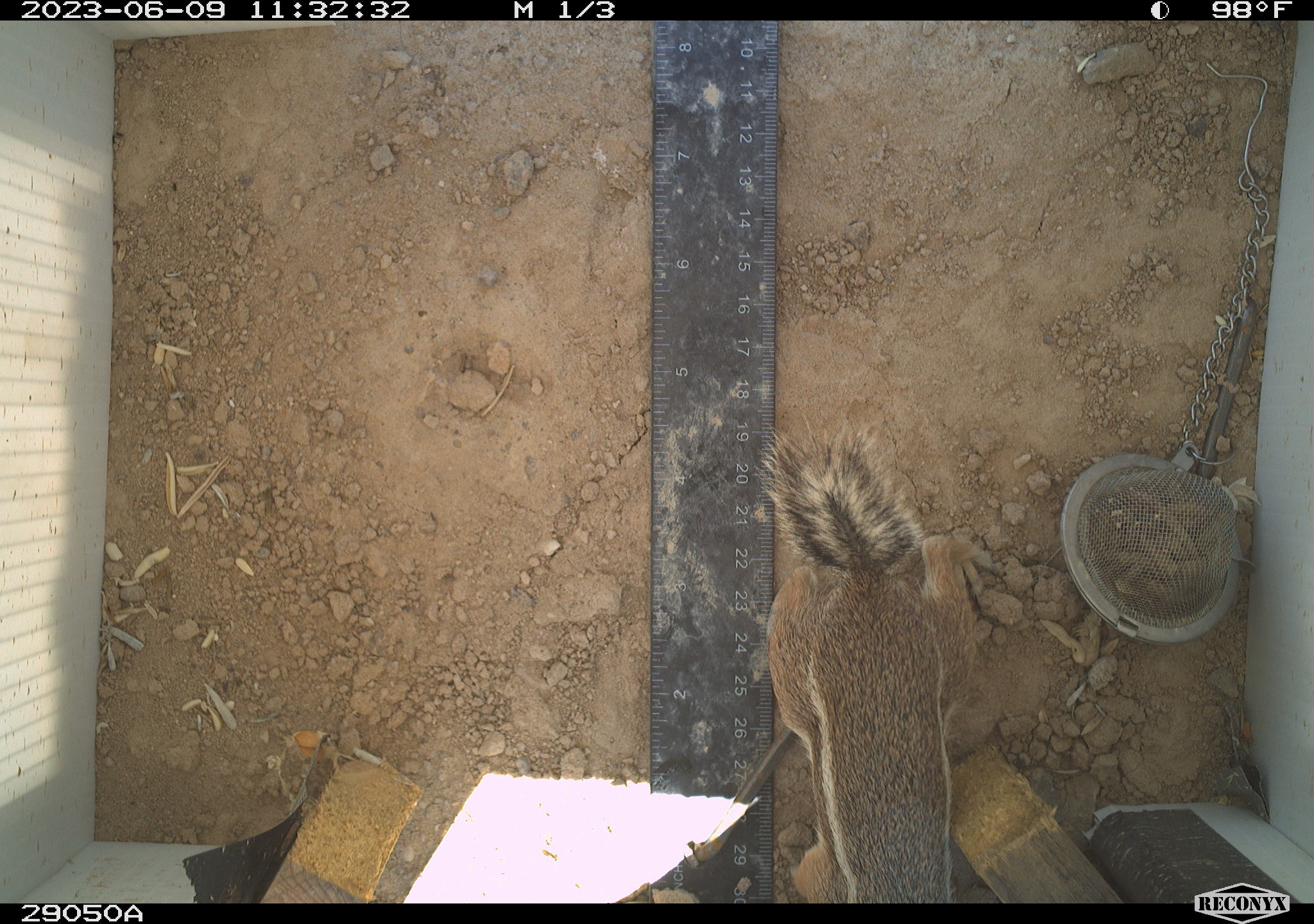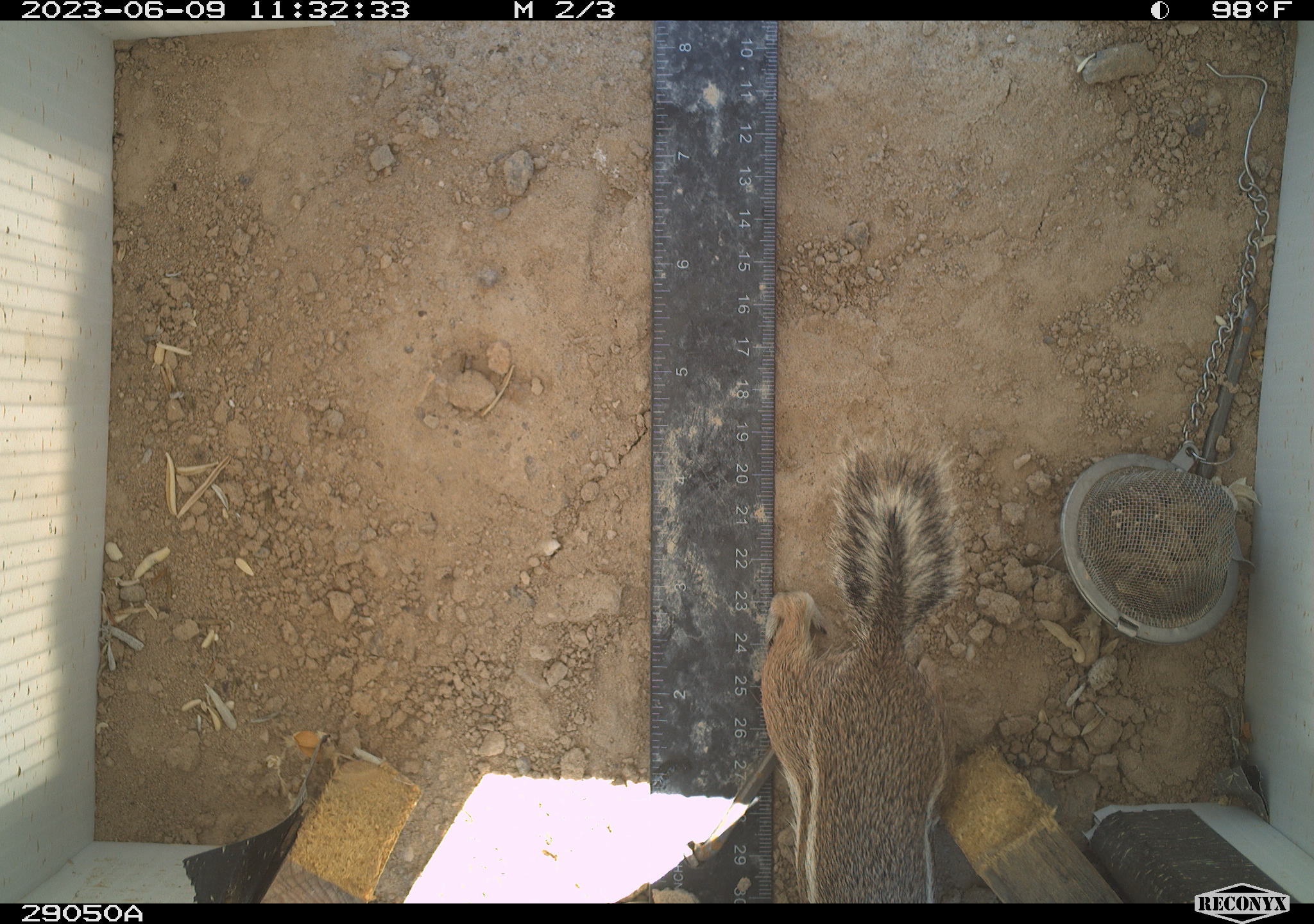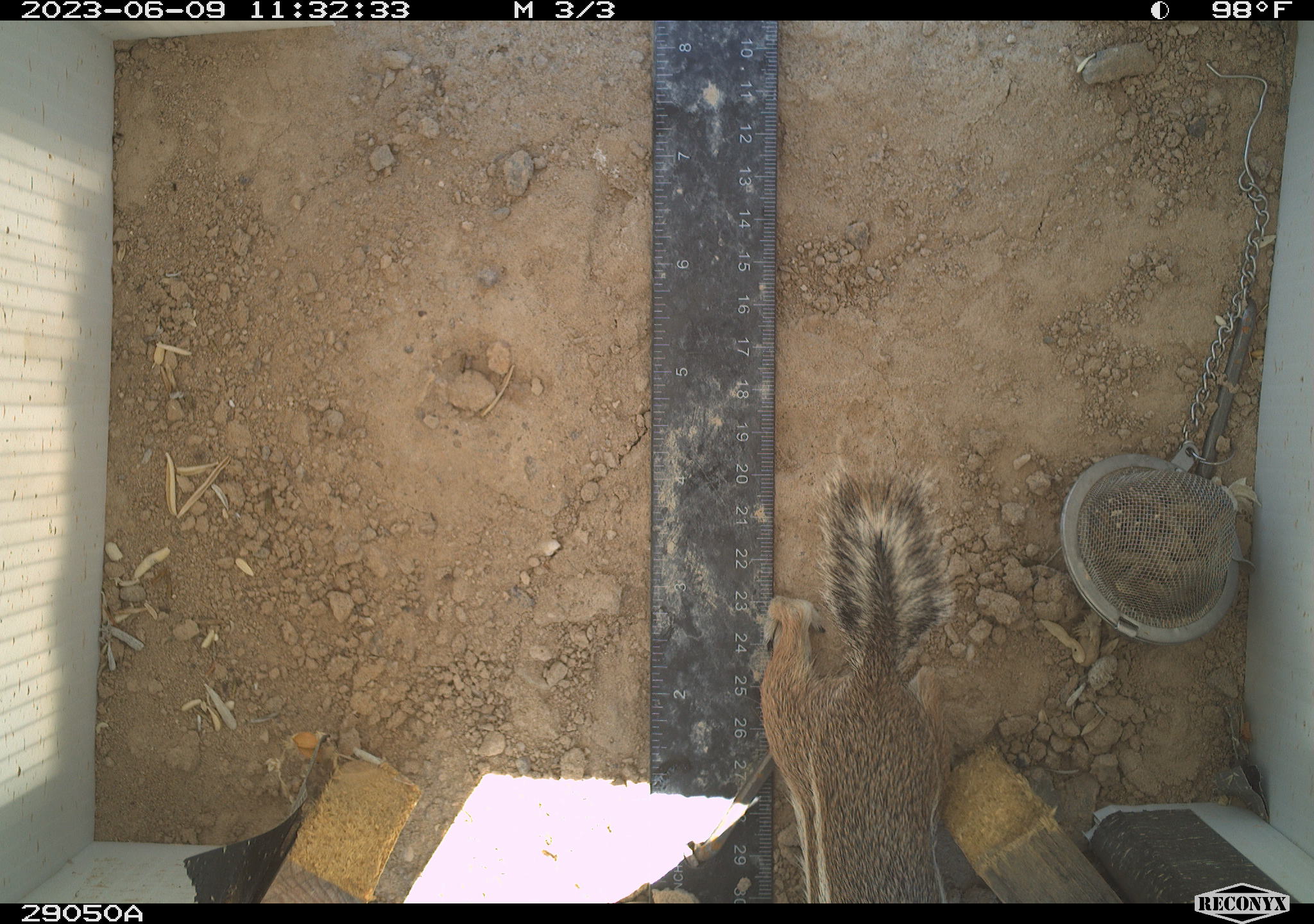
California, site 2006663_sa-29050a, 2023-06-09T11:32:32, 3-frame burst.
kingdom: Animalia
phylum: Chordata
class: Mammalia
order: Rodentia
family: Sciuridae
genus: Ammospermophilus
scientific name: Ammospermophilus leucurus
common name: white-tailed antelope squirrel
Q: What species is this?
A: White-tailed antelope squirrel (Ammospermophilus leucurus).